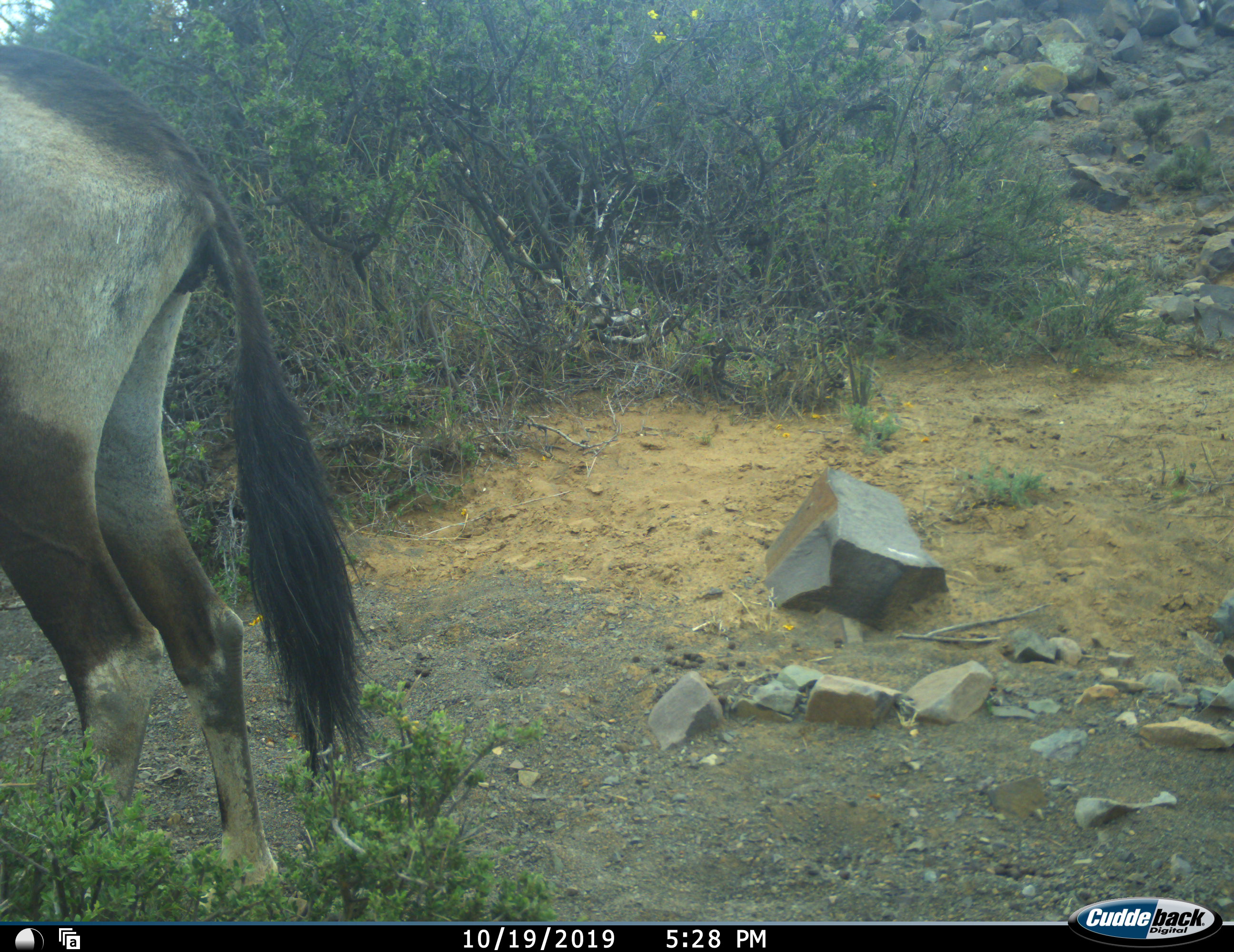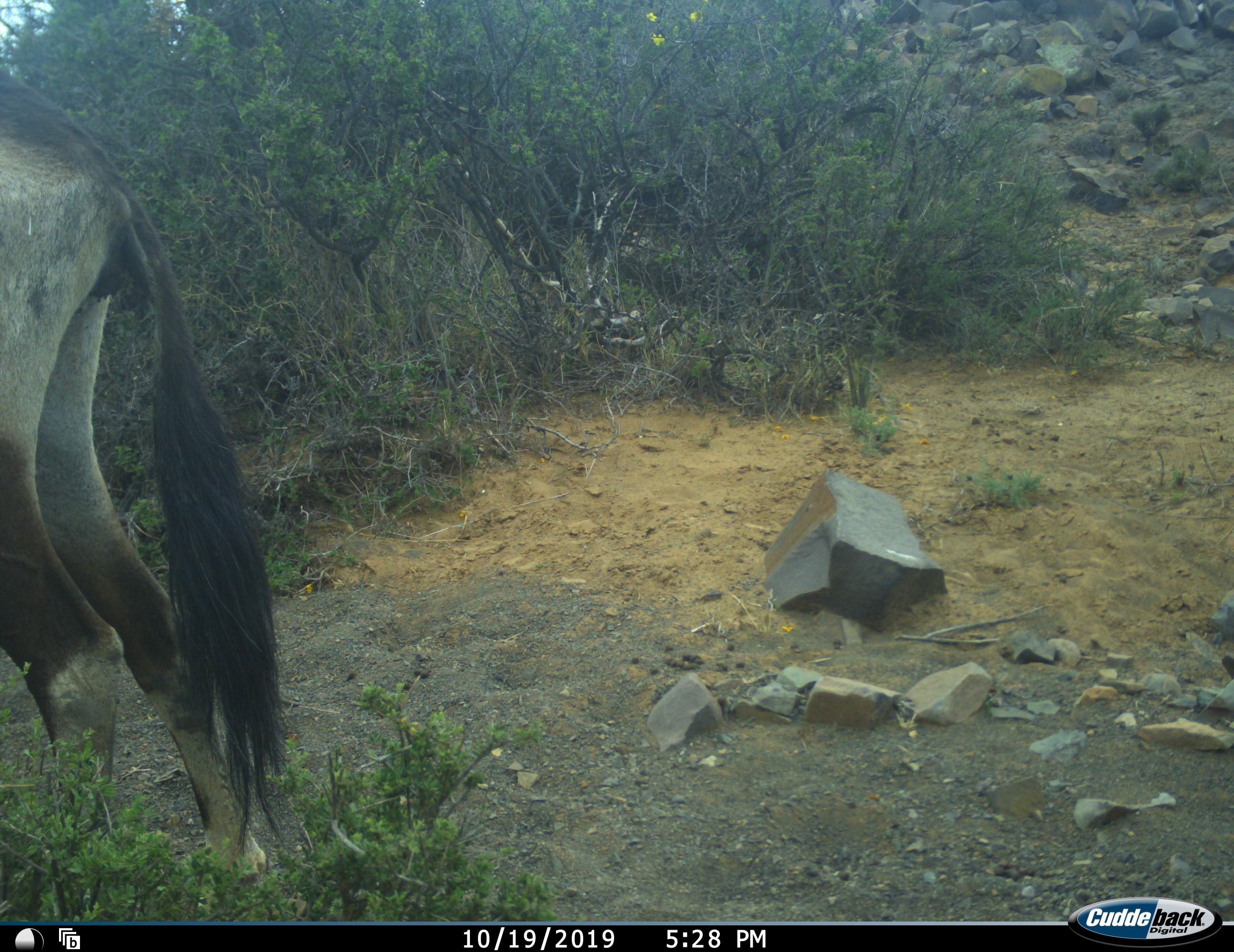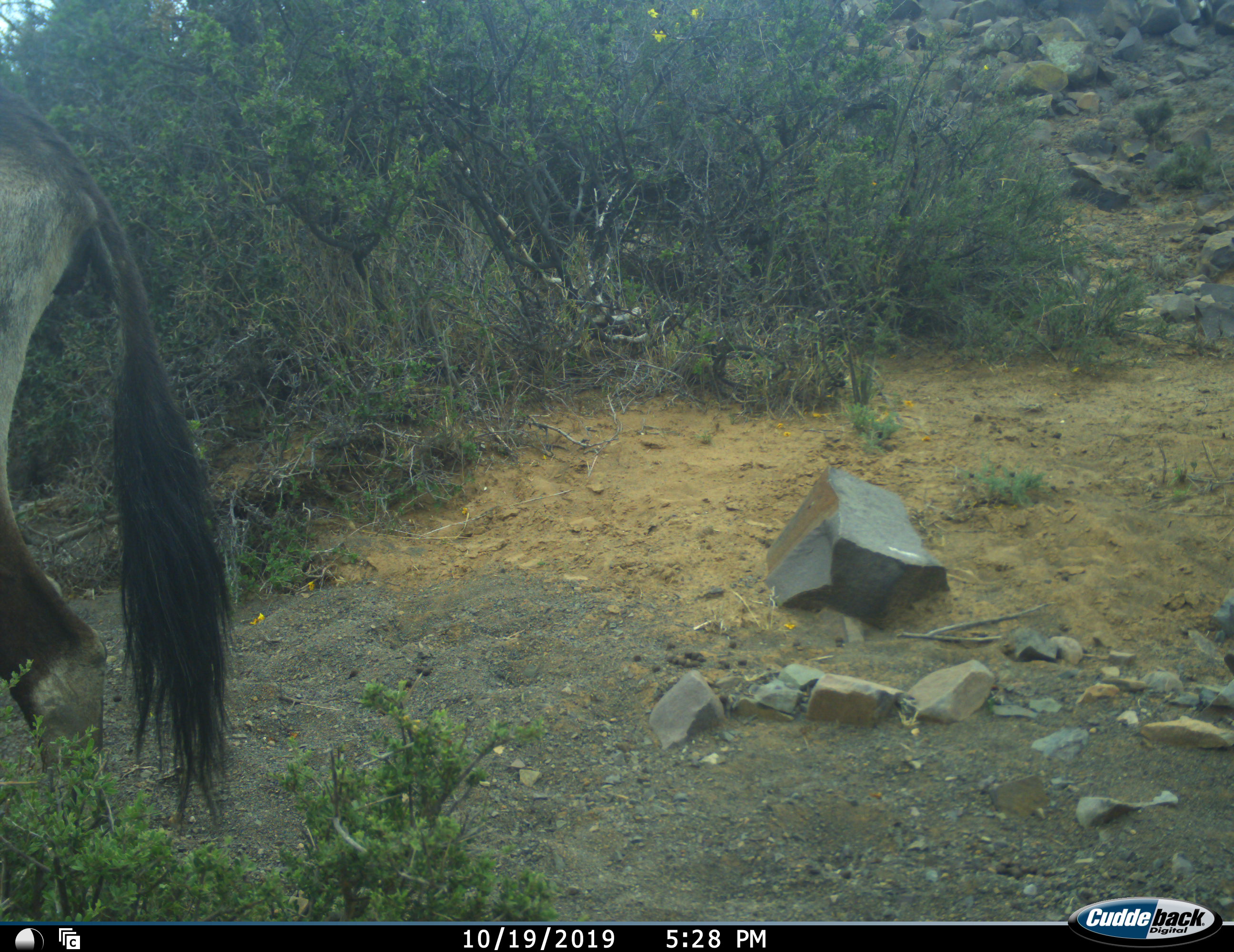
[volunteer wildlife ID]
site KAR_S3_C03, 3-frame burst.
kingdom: Animalia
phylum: Chordata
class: Mammalia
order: Artiodactyla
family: Bovidae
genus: Oryx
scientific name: Oryx gazella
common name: gemsbok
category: oryx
Oryx (gemsbok) (Oryx gazella), count 1. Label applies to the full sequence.